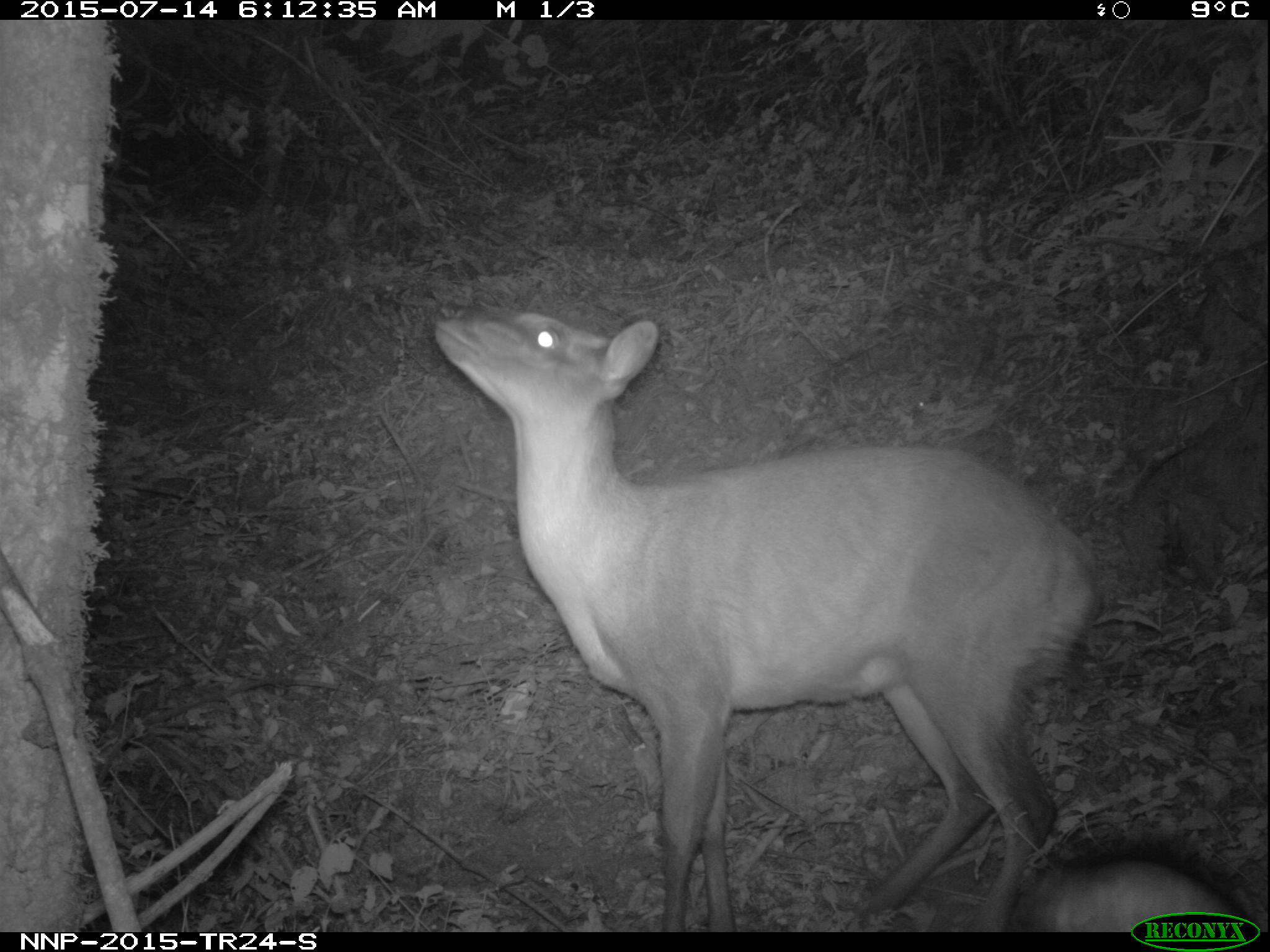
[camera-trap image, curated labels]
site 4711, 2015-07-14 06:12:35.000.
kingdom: Animalia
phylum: Chordata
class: Mammalia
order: Artiodactyla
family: Bovidae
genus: Cephalophus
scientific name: Cephalophus nigrifrons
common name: black-fronted duiker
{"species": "Cephalophus nigrifrons (black-fronted duiker)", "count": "1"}